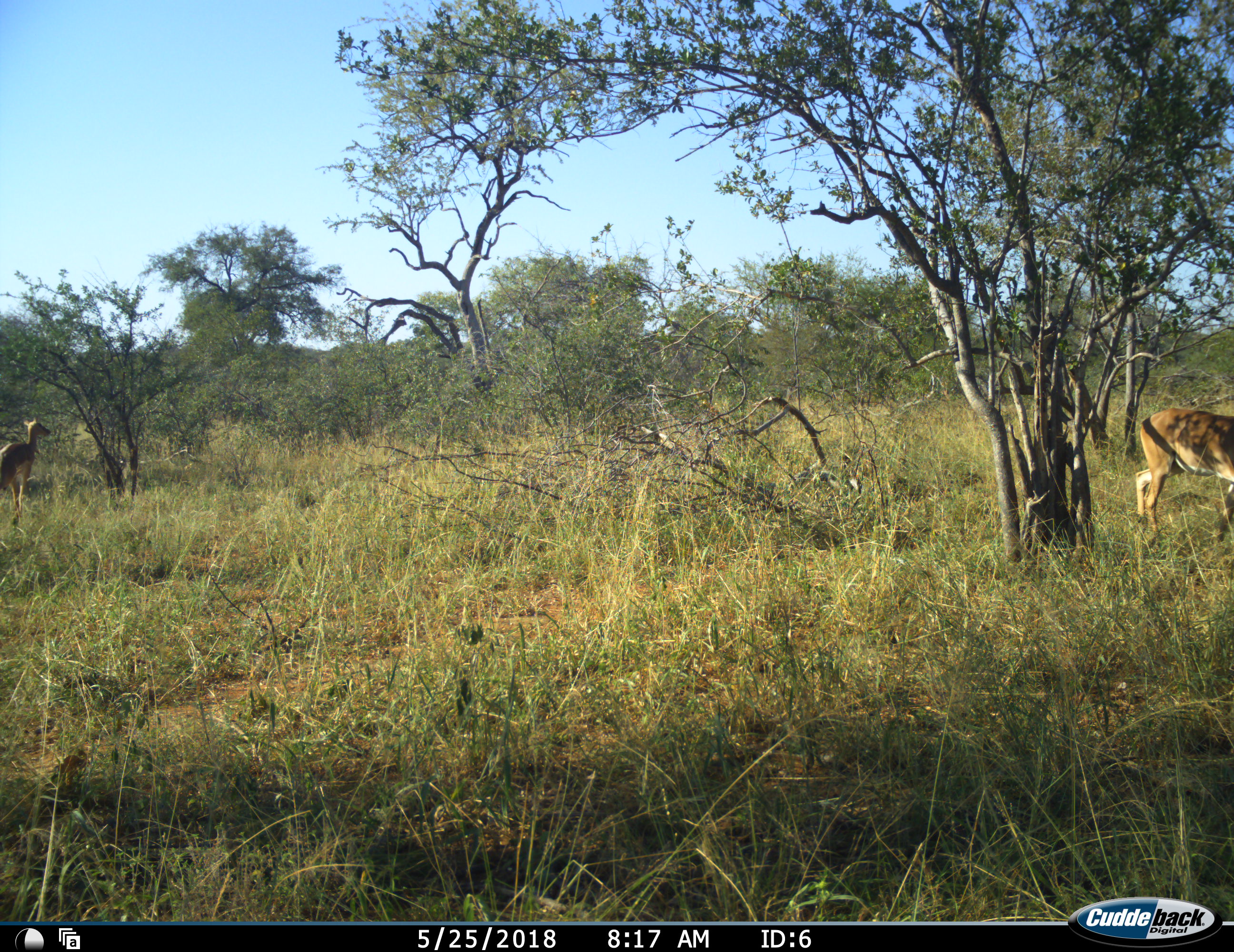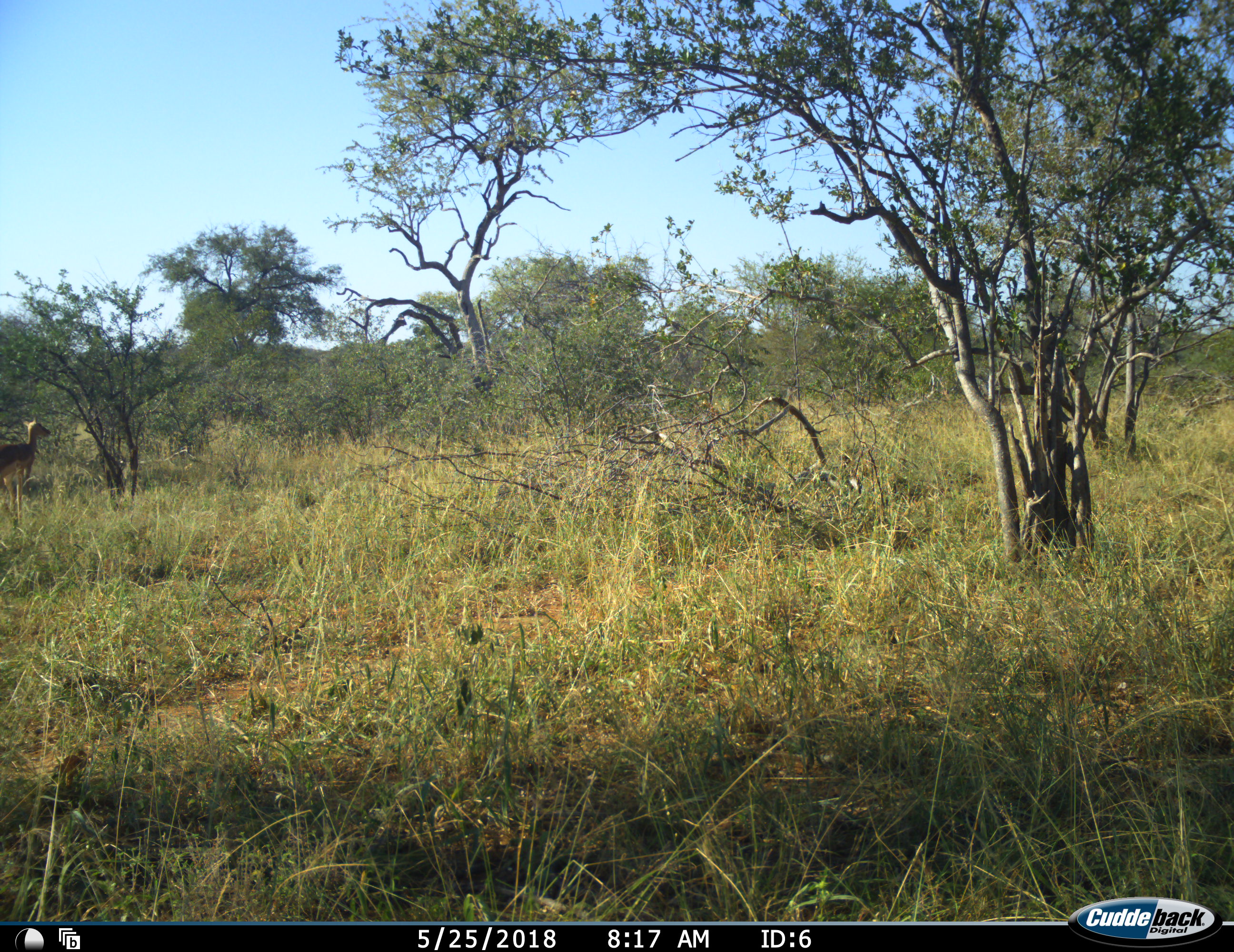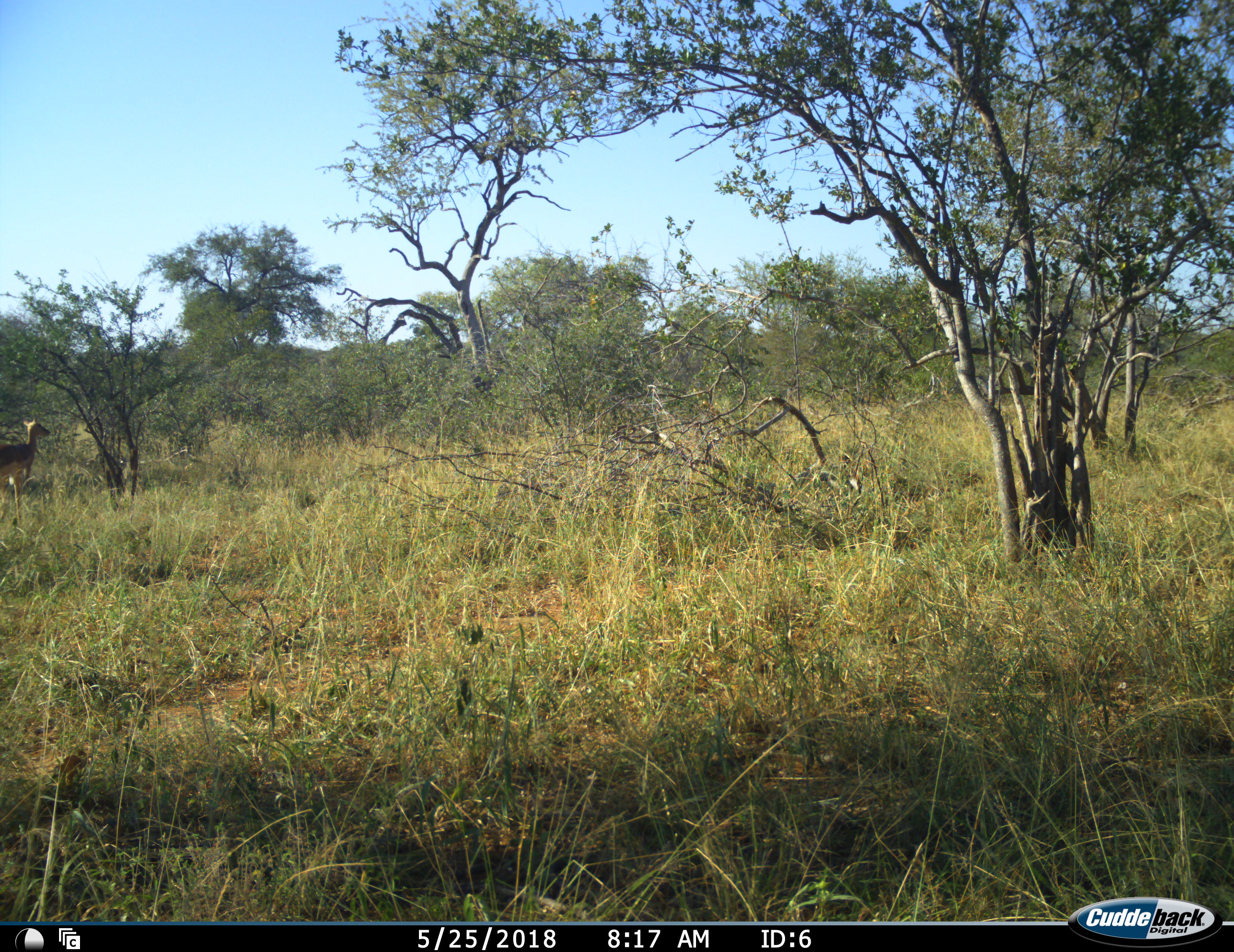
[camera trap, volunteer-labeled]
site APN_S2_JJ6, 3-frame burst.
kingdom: Animalia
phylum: Chordata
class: Mammalia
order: Artiodactyla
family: Bovidae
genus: Aepyceros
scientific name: Aepyceros melampus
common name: impala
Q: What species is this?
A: Impala (Aepyceros melampus).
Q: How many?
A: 2.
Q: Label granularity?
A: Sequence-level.